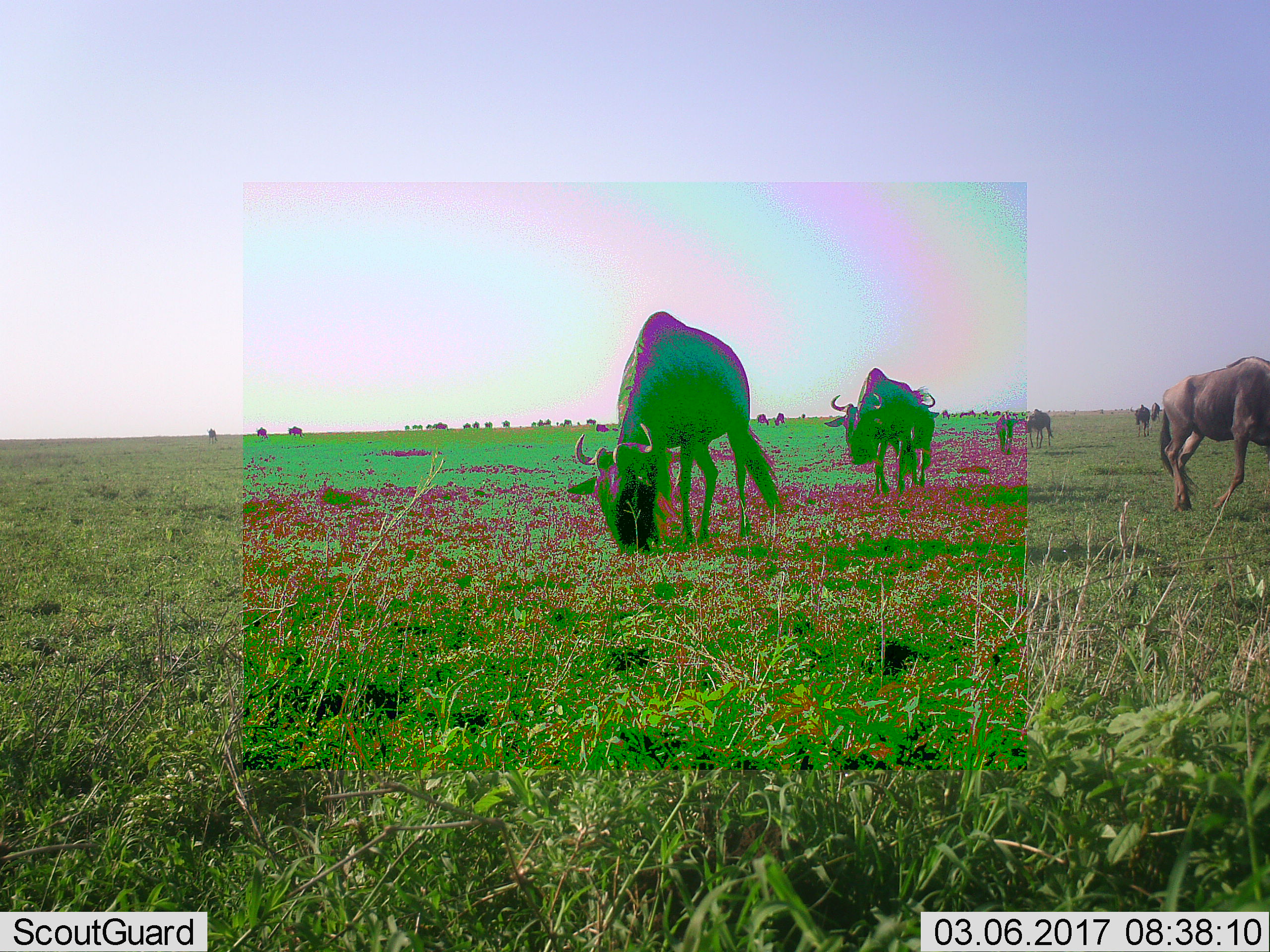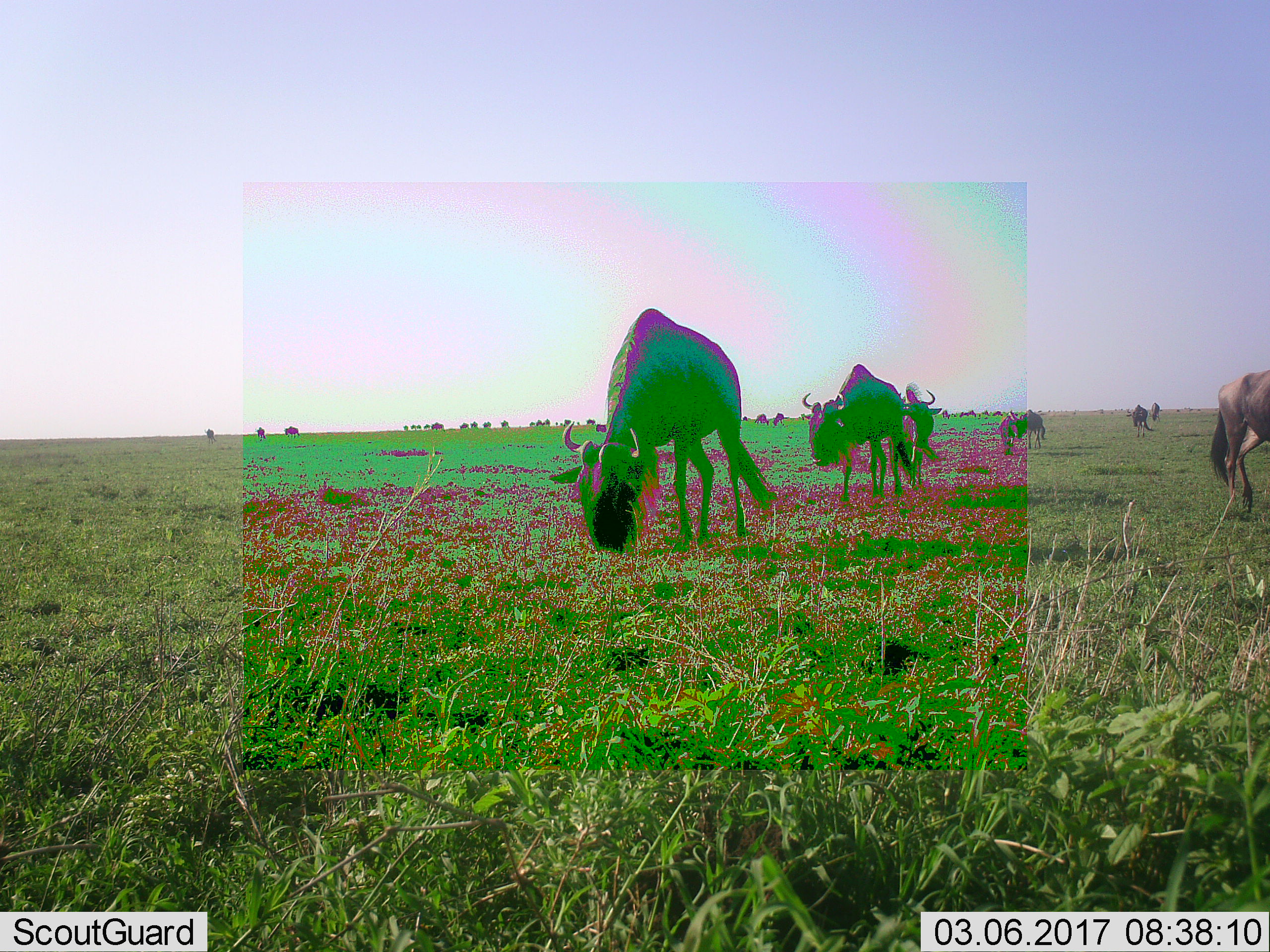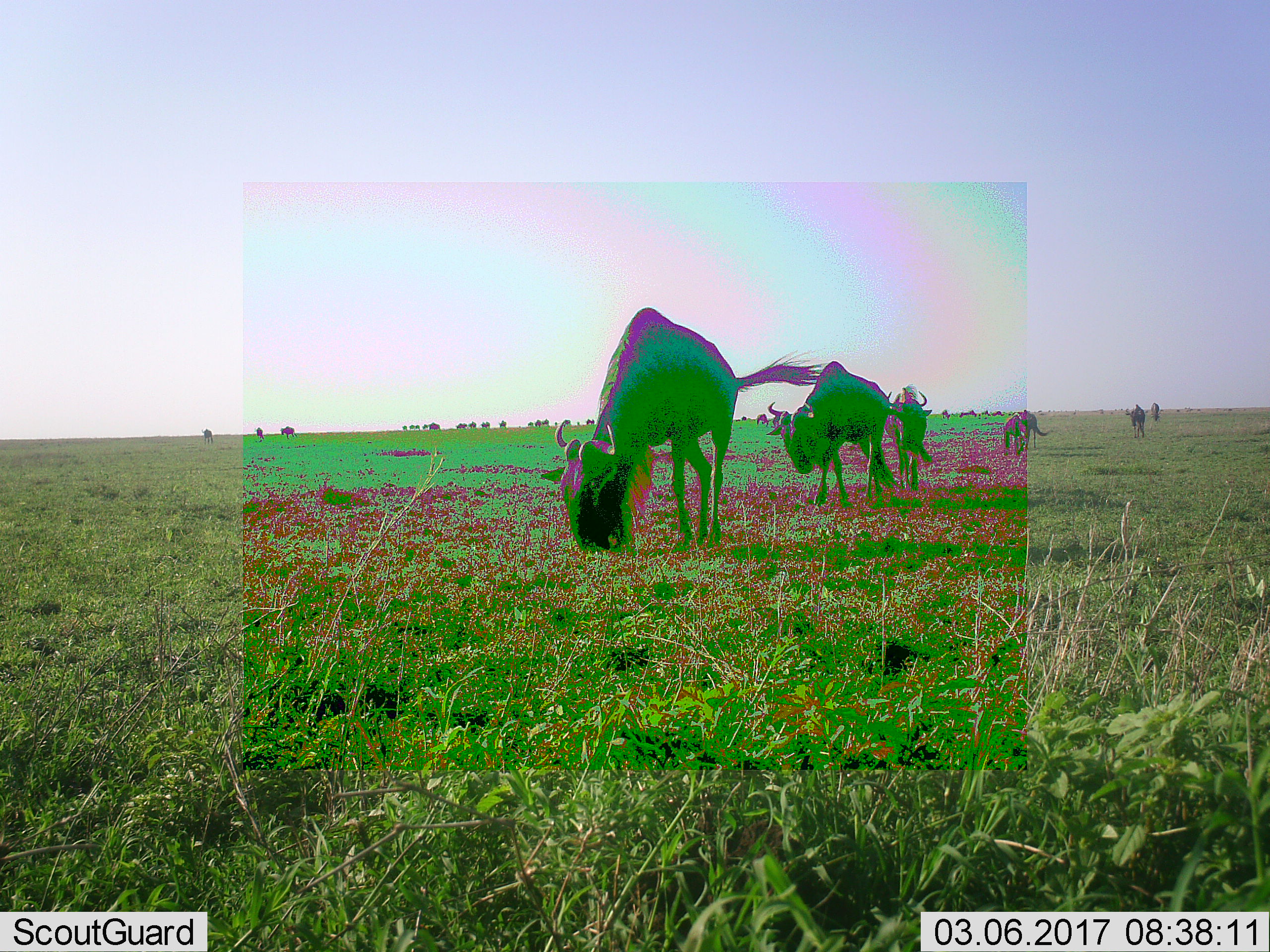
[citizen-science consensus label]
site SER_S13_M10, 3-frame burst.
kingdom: Animalia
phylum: Chordata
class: Mammalia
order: Artiodactyla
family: Bovidae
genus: Connochaetes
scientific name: Connochaetes taurinus taurinus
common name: blue wildebeest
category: wildebeestblue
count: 11-50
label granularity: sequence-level